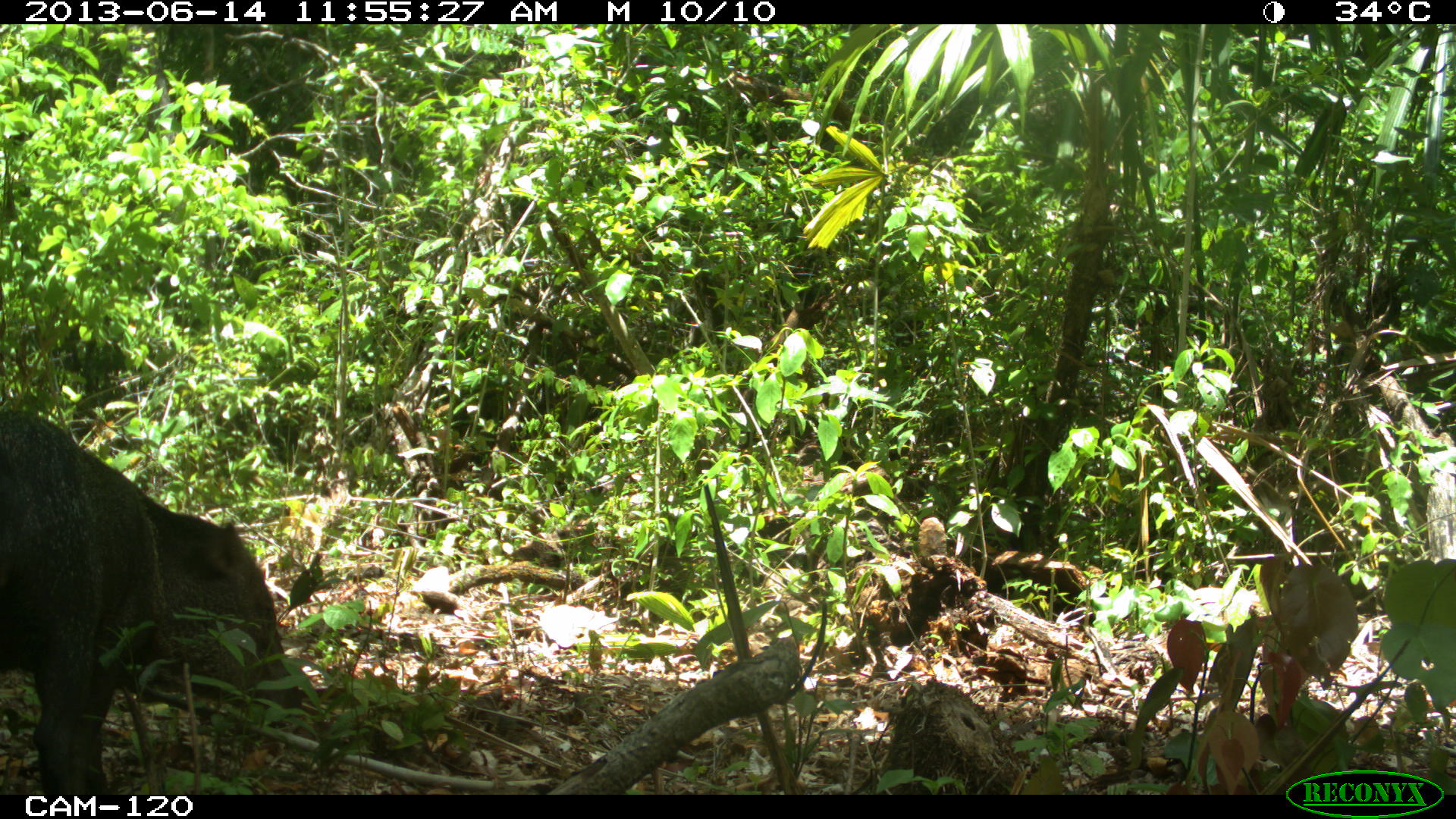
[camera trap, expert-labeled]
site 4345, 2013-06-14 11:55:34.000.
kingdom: Animalia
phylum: Chordata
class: Mammalia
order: Artiodactyla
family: Tayassuidae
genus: Pecari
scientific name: Pecari tajacu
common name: collared peccary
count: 3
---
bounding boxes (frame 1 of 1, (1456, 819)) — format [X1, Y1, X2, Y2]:
pecari tajacu: [0, 409, 303, 795]